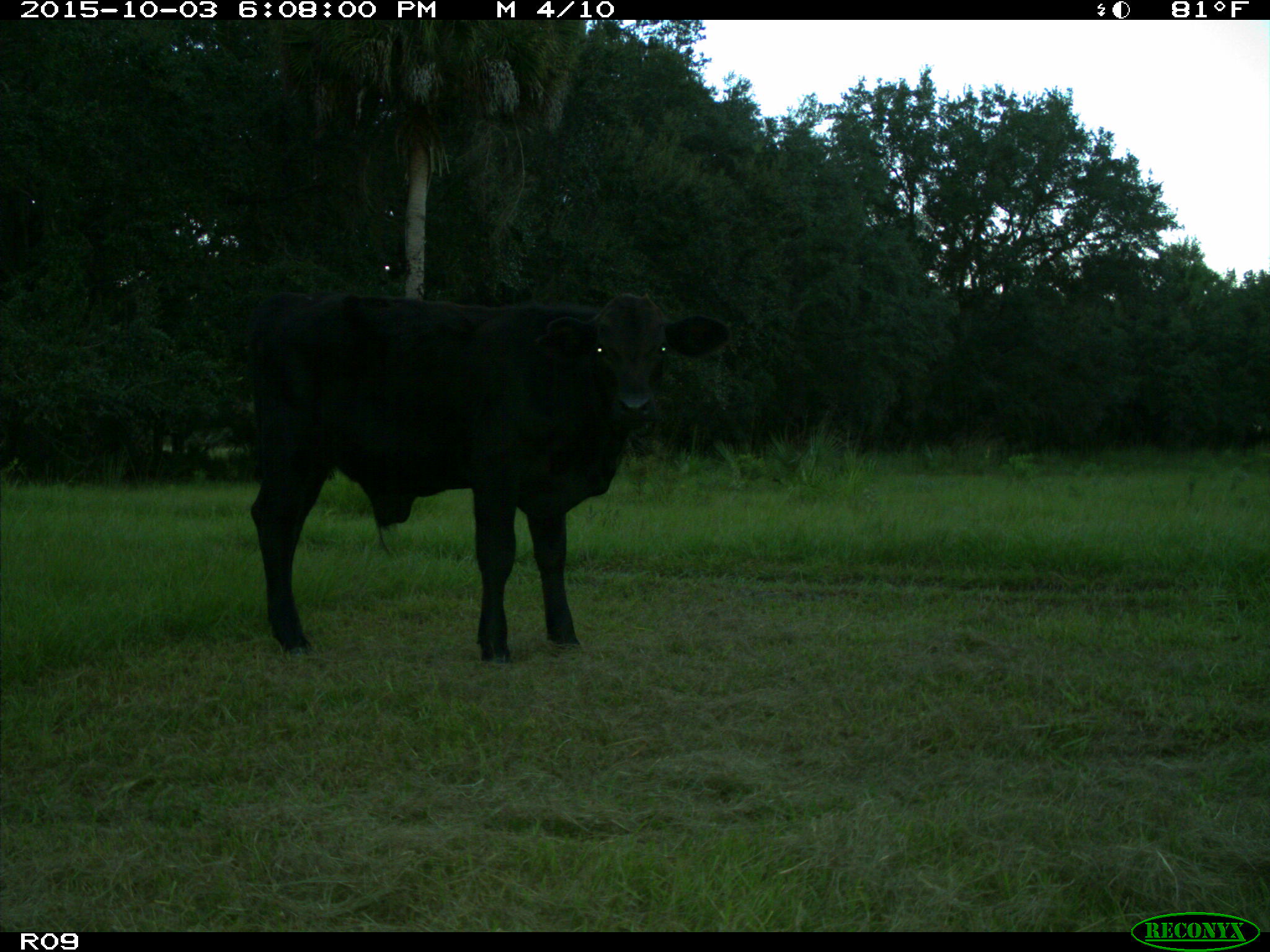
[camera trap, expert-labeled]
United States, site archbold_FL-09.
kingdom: Animalia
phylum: Chordata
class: Mammalia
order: Artiodactyla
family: Bovidae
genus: Bos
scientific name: Bos taurus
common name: domestic cow